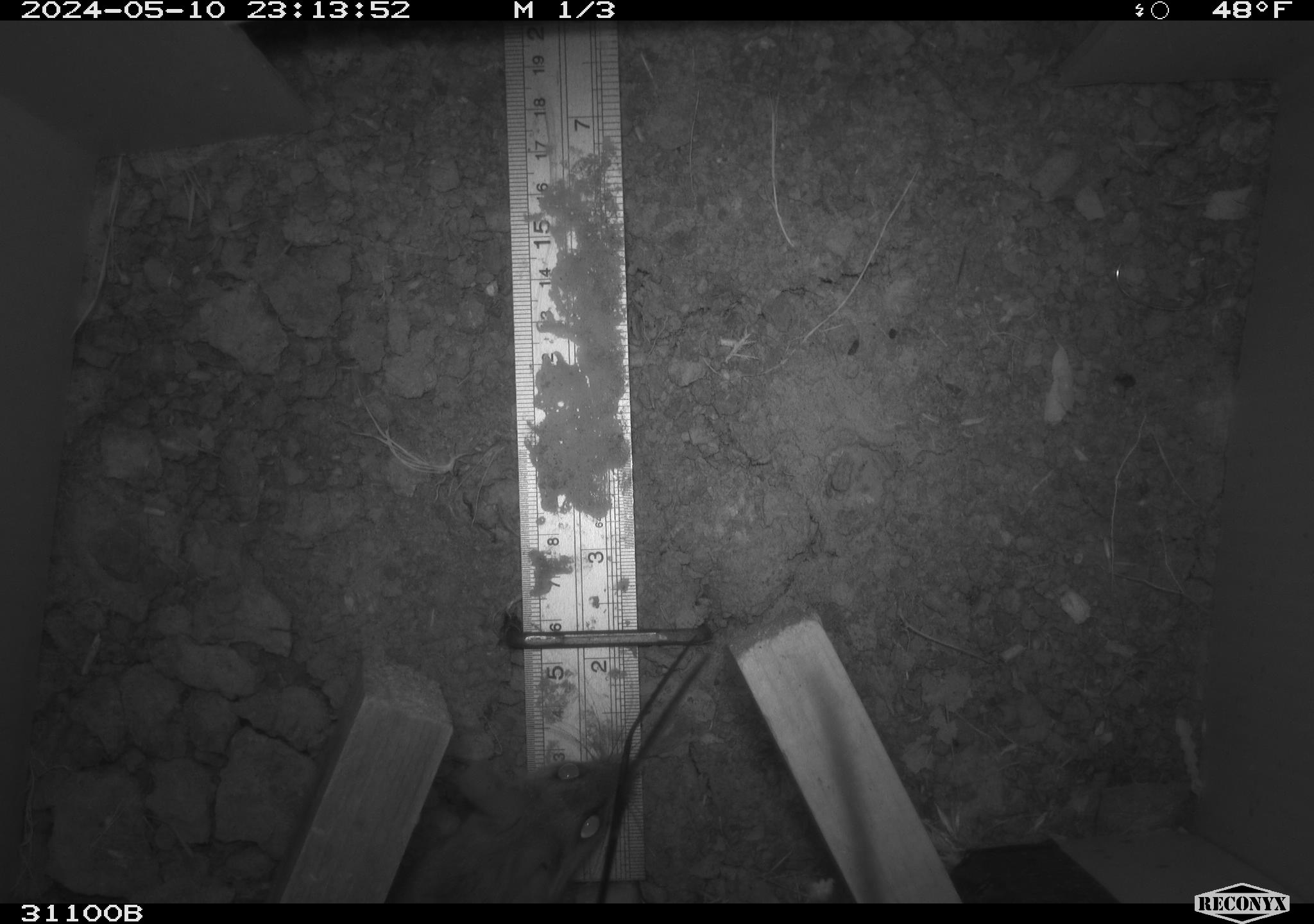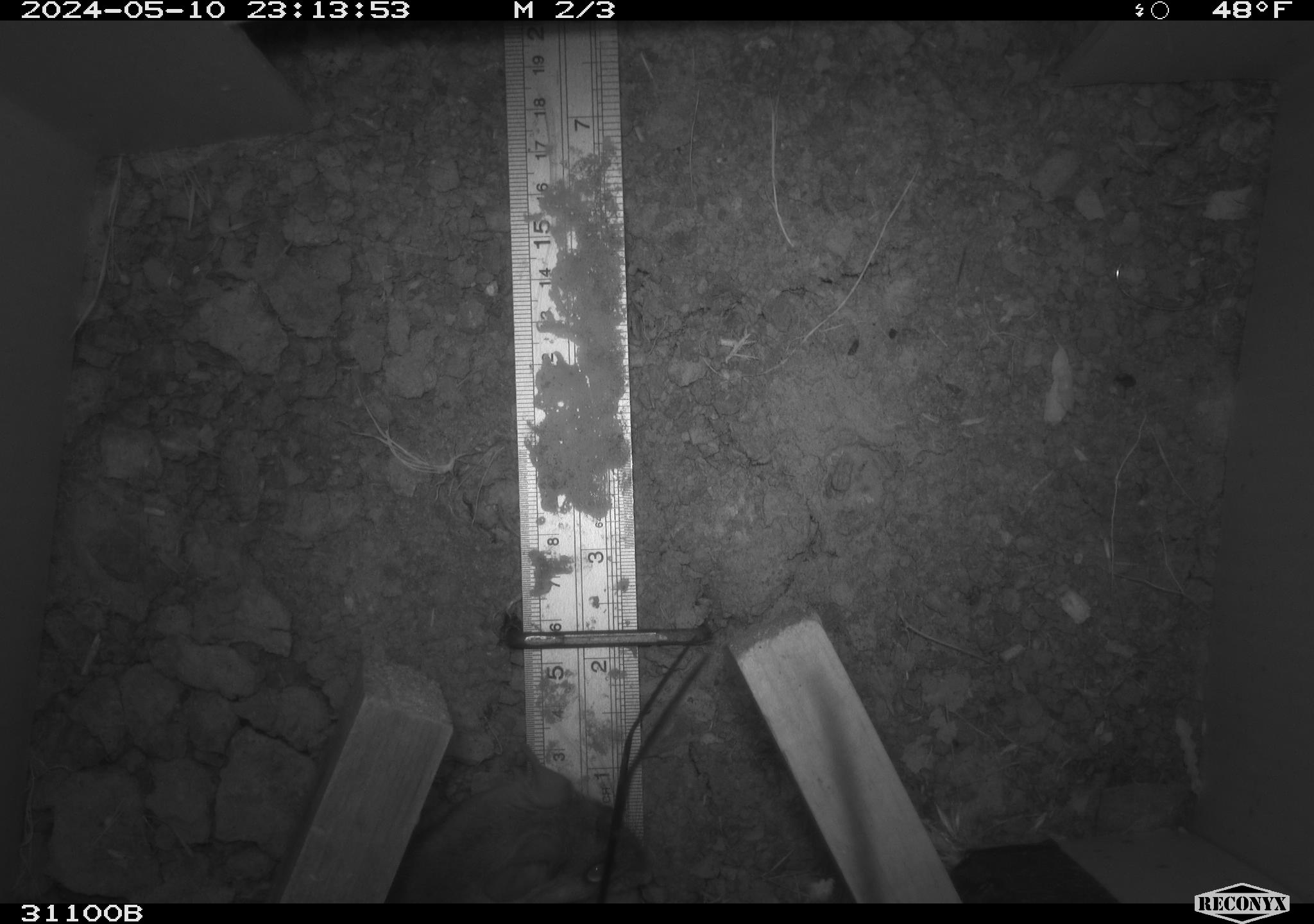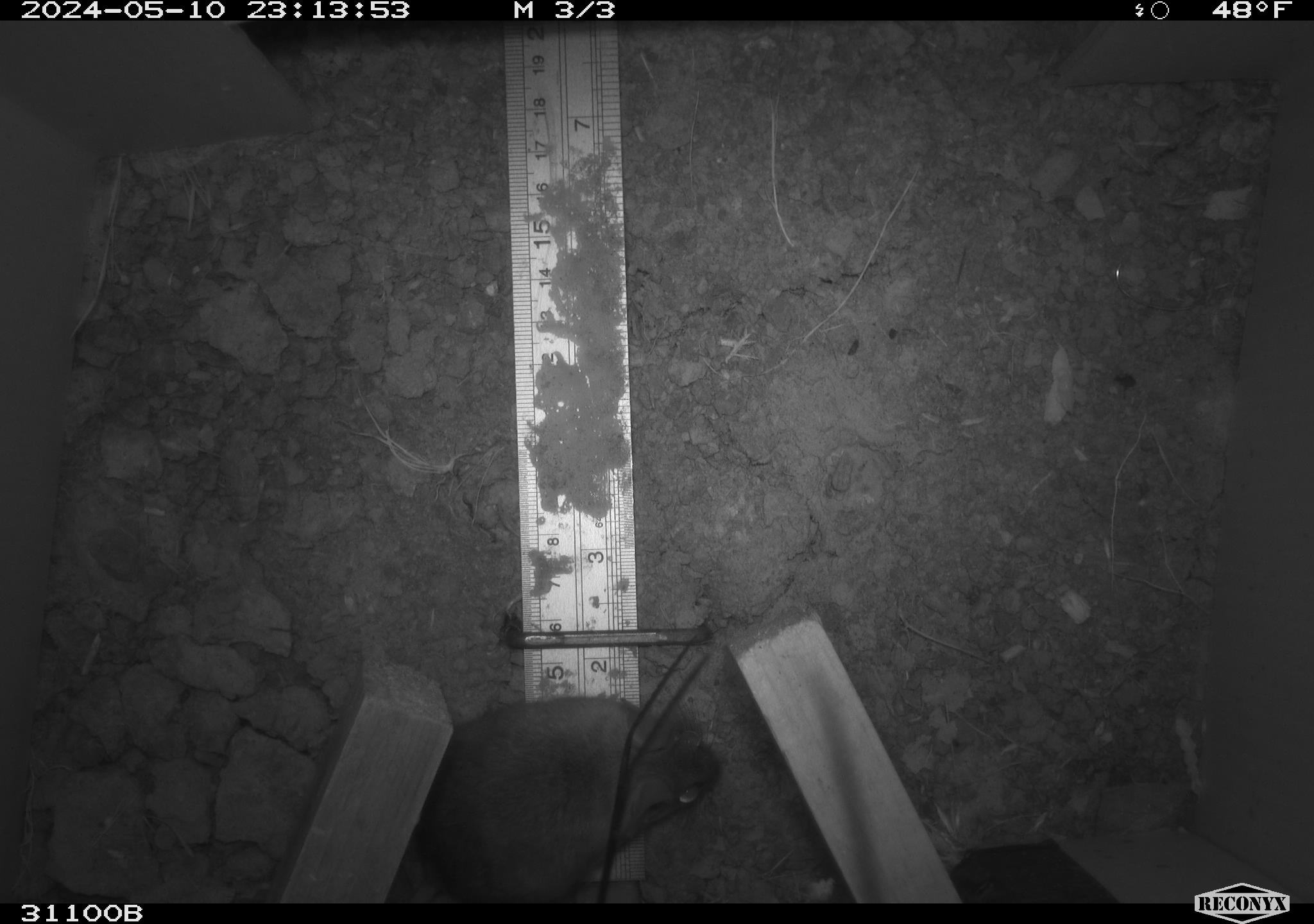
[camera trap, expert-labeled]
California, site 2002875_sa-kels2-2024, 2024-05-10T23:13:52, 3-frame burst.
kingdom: Animalia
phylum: Chordata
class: Mammalia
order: Rodentia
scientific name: Rodentia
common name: rodent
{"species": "rodent (Rodentia)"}